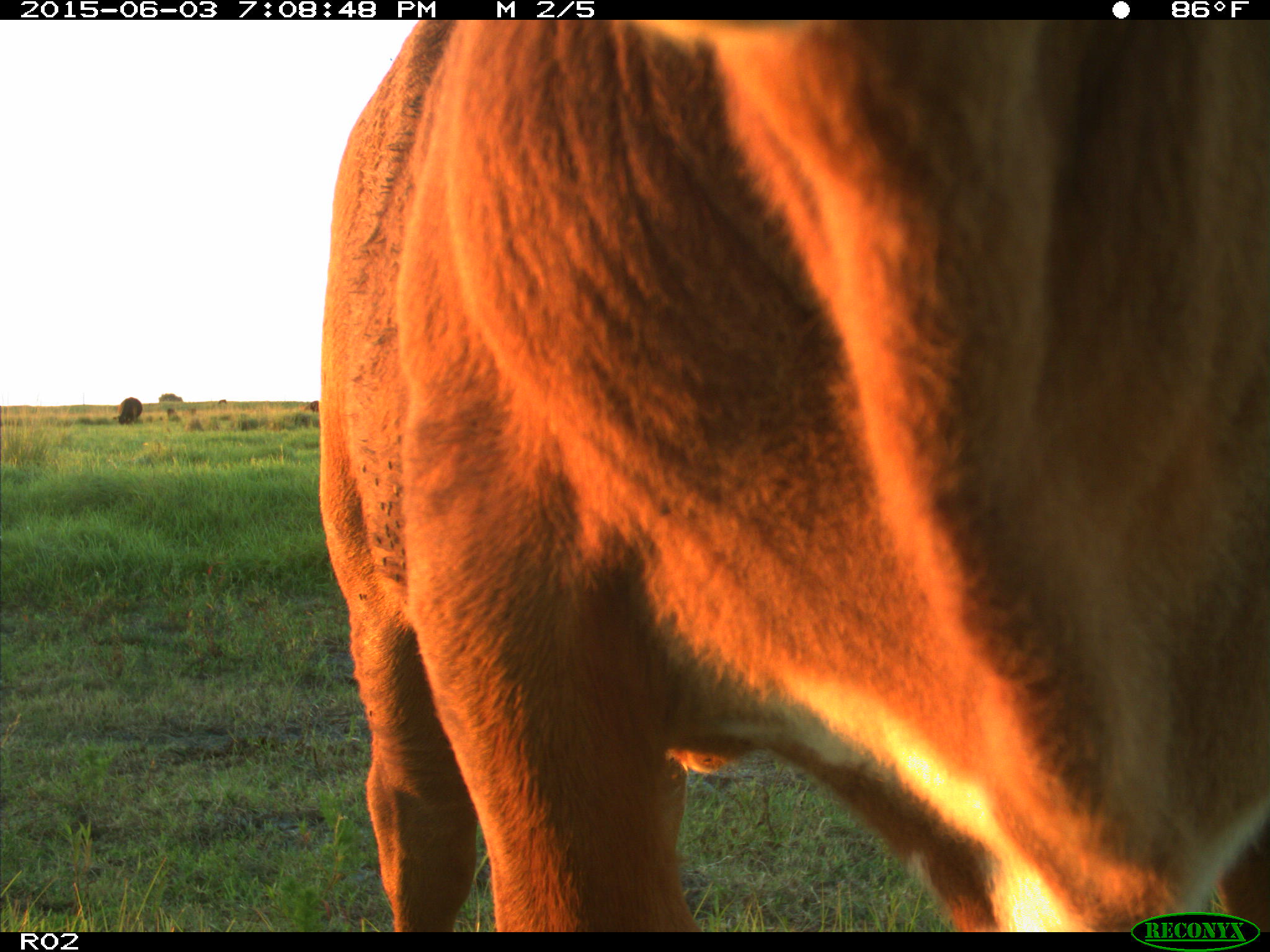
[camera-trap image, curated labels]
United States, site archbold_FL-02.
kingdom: Animalia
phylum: Chordata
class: Mammalia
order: Artiodactyla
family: Bovidae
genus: Bos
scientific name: Bos taurus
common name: domestic cow